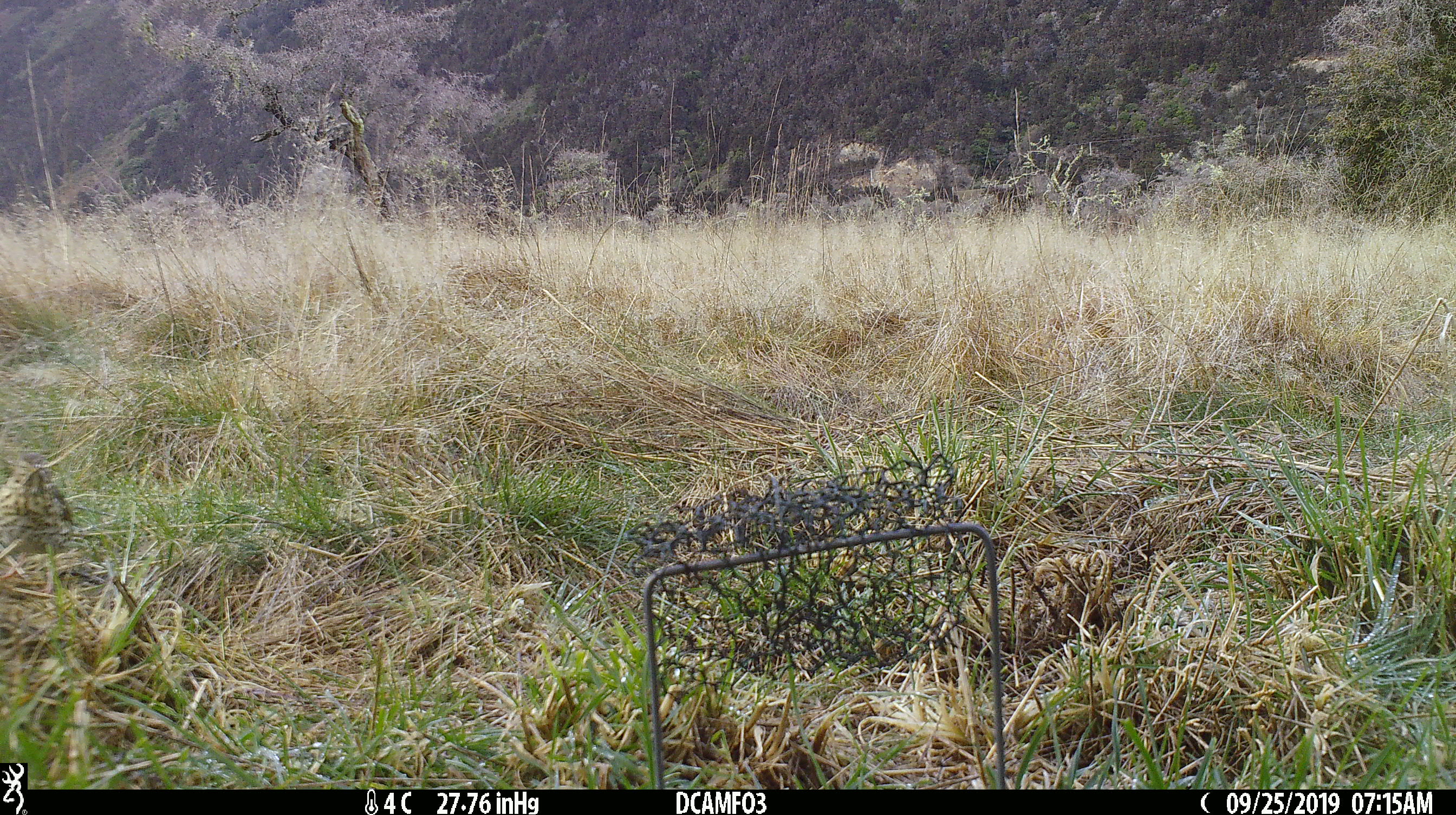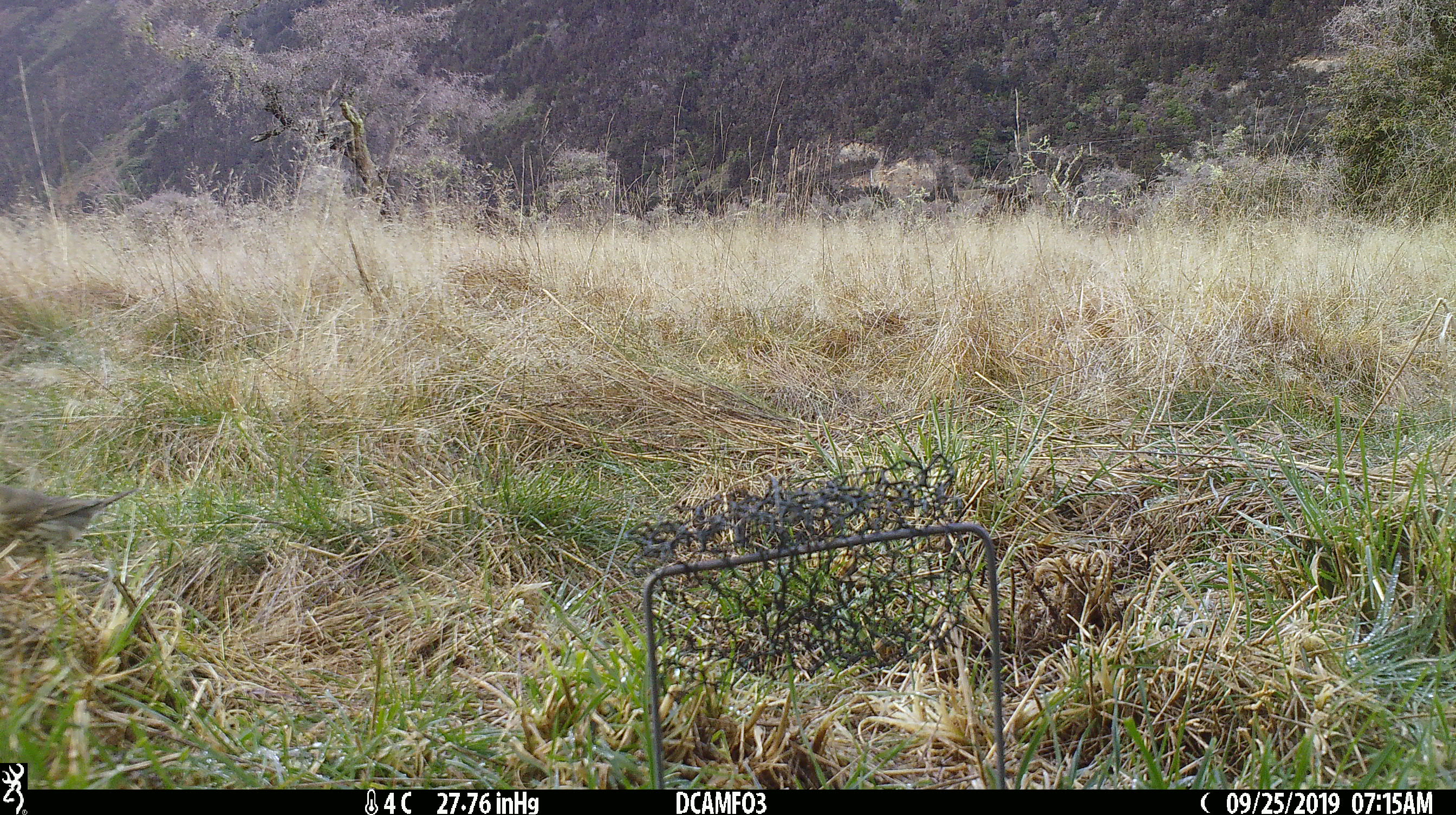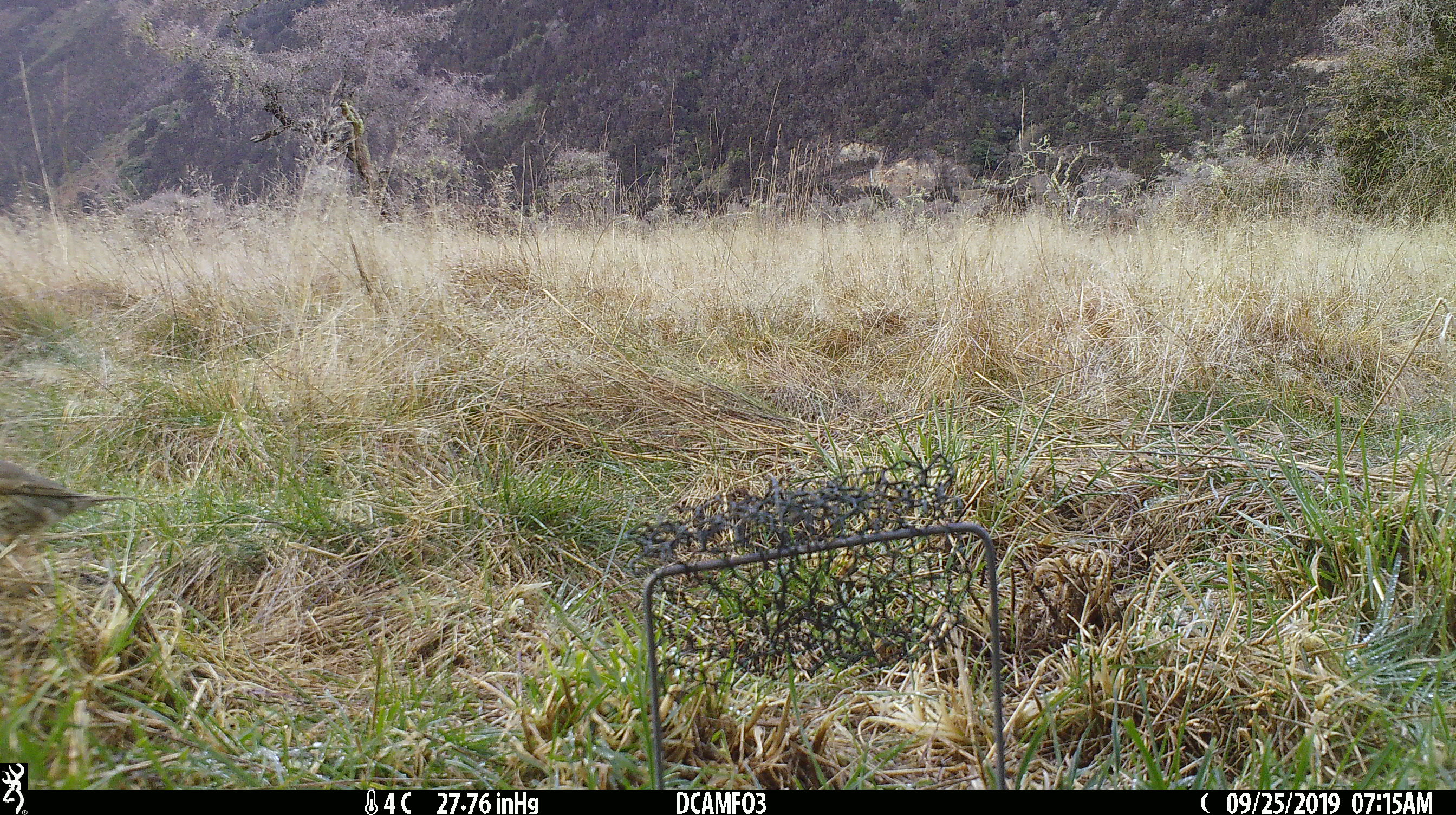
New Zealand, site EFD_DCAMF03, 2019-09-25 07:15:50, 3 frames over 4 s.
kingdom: Animalia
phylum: Chordata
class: Aves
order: Passeriformes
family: Turdidae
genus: Turdus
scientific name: Turdus philomelos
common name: song thrush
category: thrush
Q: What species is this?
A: Thrush (song thrush) (Turdus philomelos).